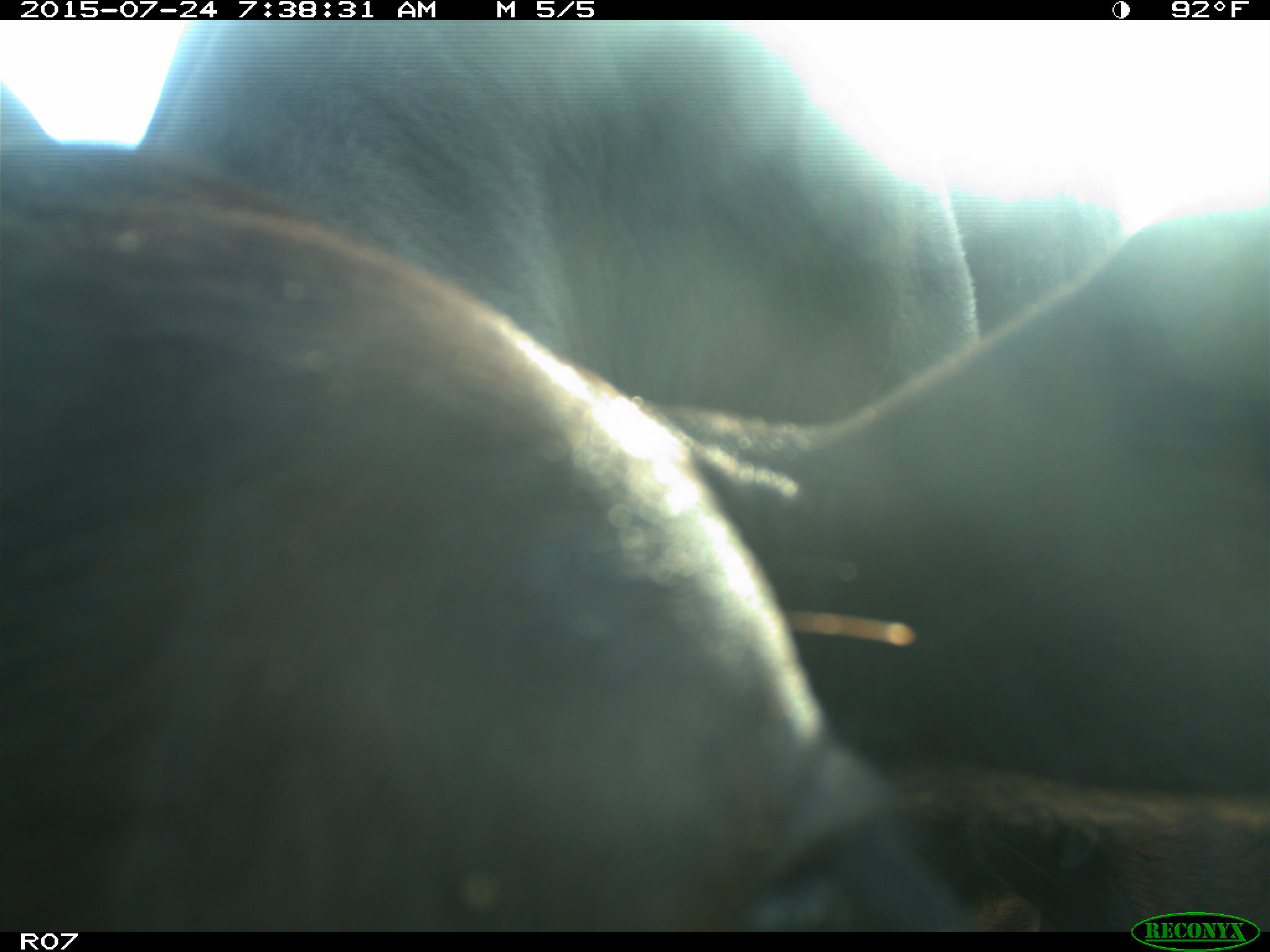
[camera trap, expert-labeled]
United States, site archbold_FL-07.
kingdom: Animalia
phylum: Chordata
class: Mammalia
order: Artiodactyla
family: Bovidae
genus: Bos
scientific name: Bos taurus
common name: domestic cow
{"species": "Bos taurus (domestic cow)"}